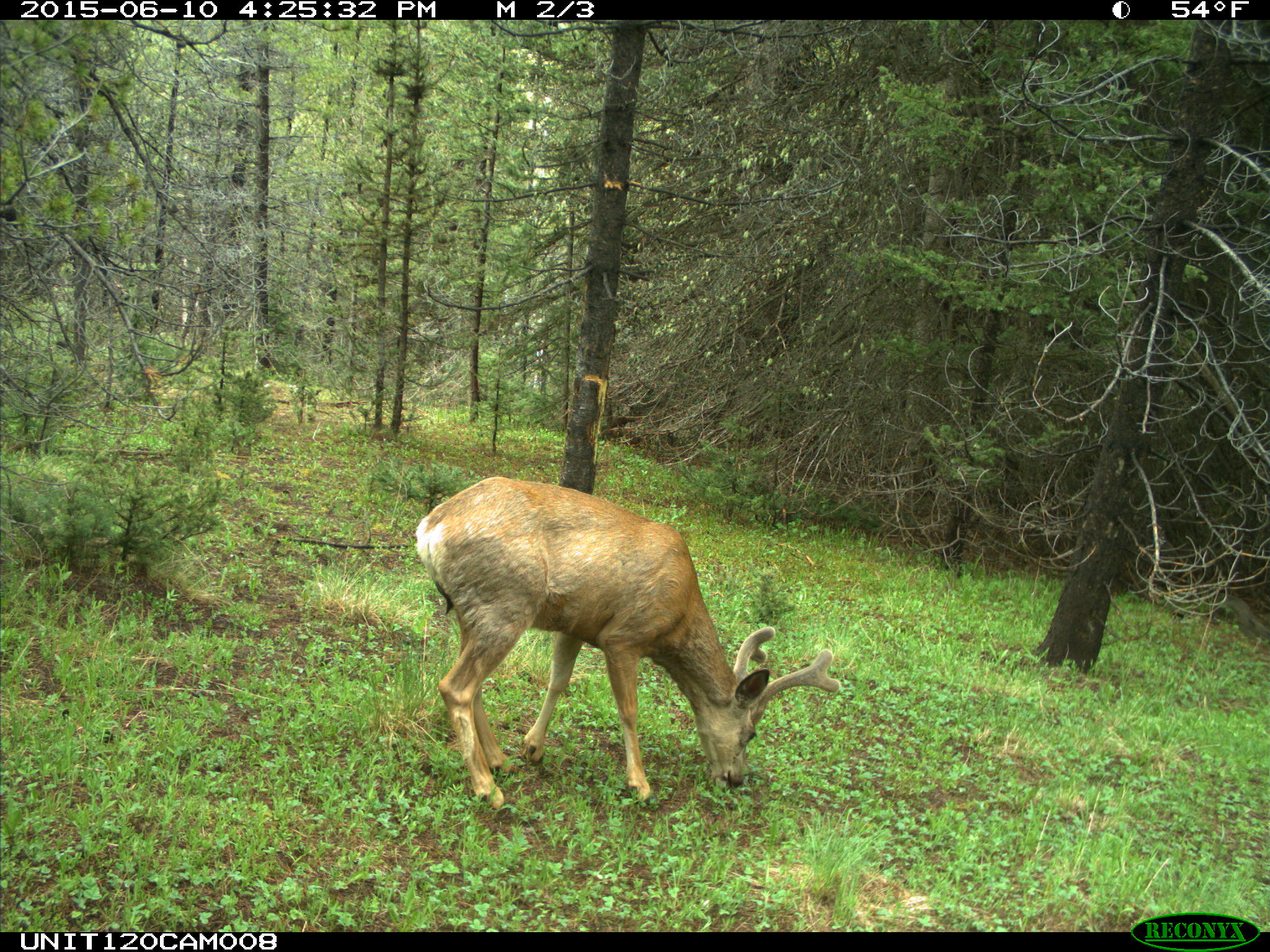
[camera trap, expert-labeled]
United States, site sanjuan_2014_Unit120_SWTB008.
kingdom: Animalia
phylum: Chordata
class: Mammalia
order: Artiodactyla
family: Cervidae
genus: Odocoileus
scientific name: Odocoileus hemionus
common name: mule deer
Odocoileus hemionus (mule deer).